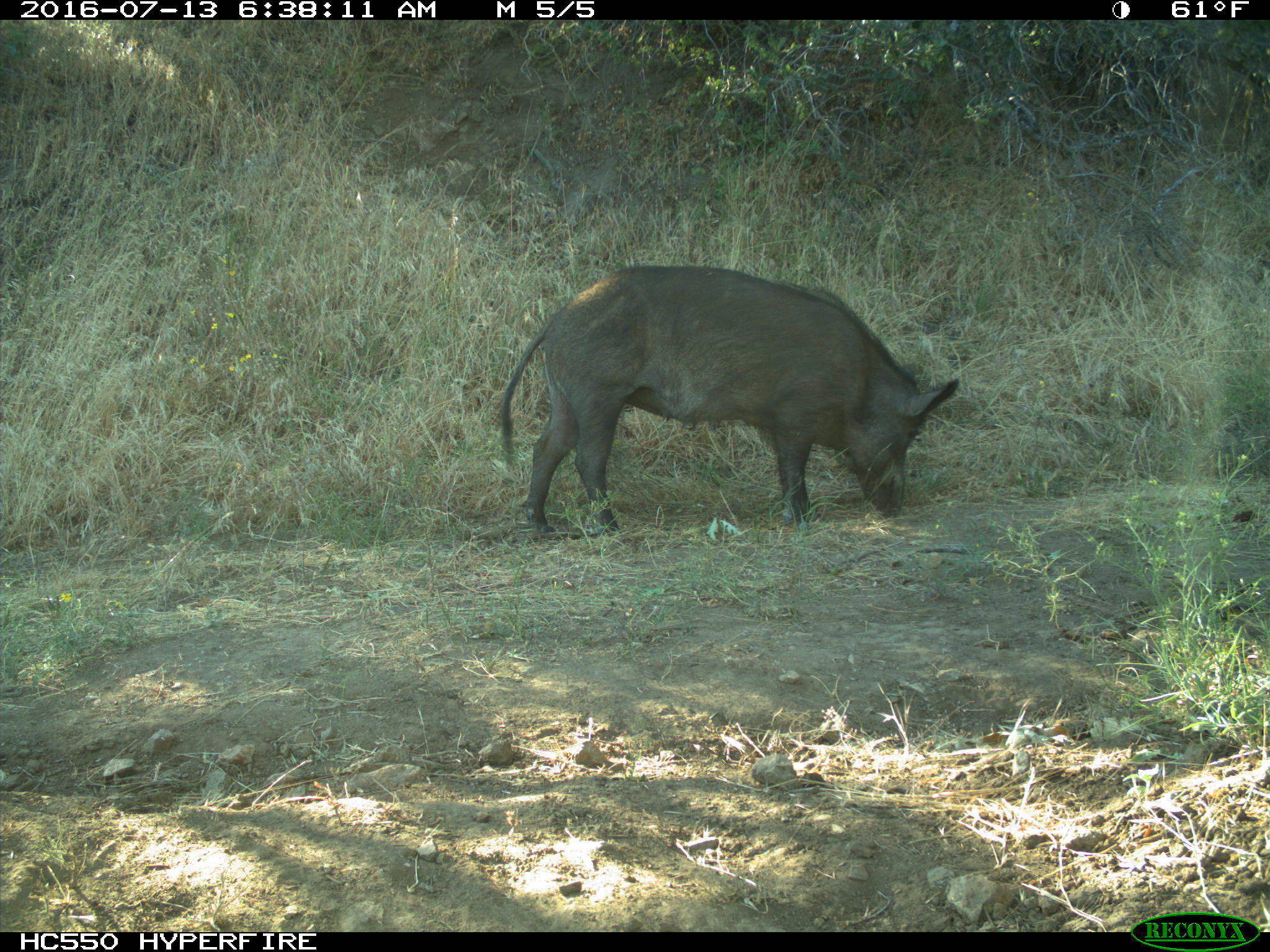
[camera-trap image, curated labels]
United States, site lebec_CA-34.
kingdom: Animalia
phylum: Chordata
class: Mammalia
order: Artiodactyla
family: Suidae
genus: Sus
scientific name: Sus scrofa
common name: wild boar